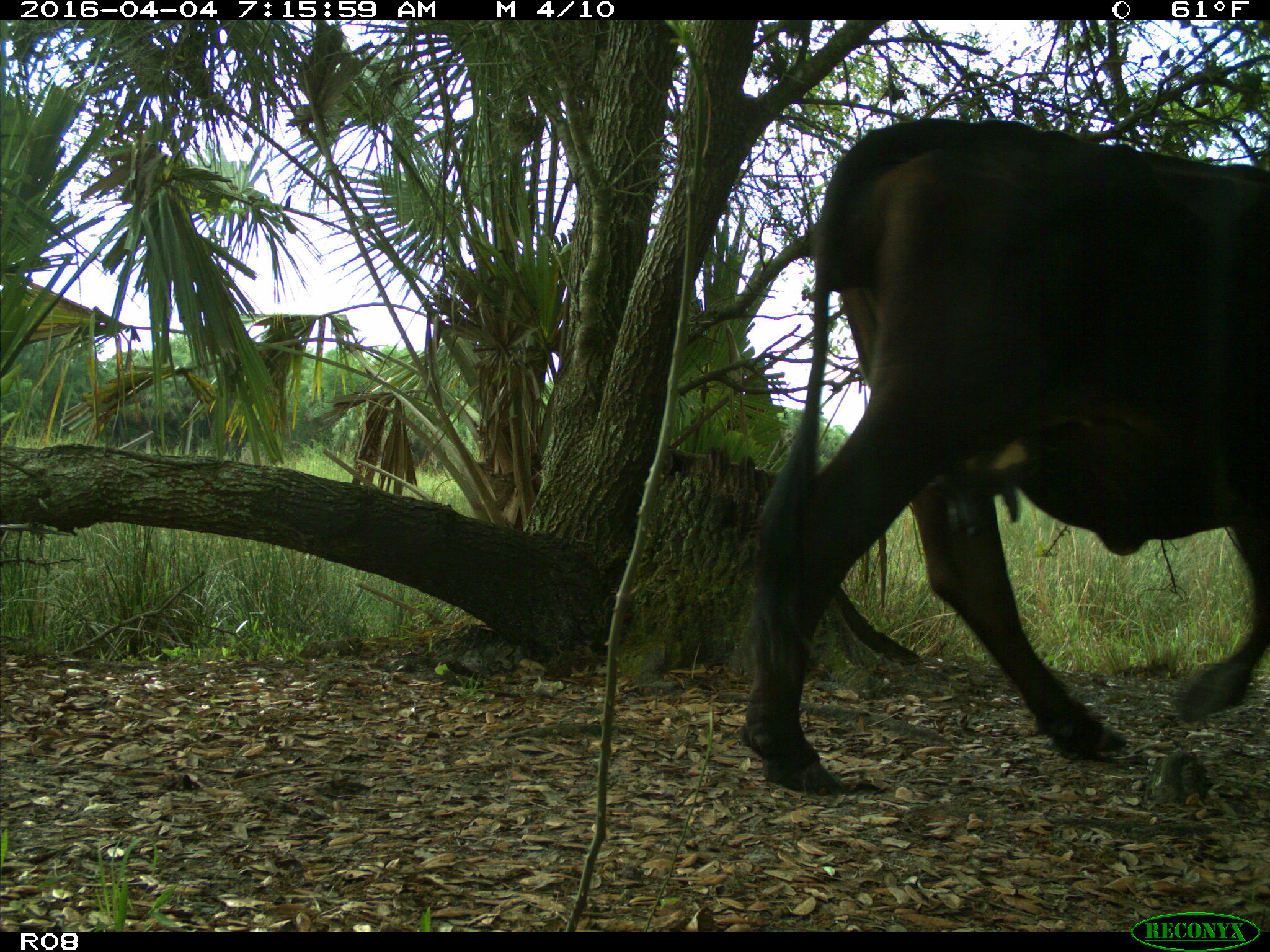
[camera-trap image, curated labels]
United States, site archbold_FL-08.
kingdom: Animalia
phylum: Chordata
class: Mammalia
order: Artiodactyla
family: Bovidae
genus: Bos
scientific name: Bos taurus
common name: domestic cow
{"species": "Bos taurus (domestic cow)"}